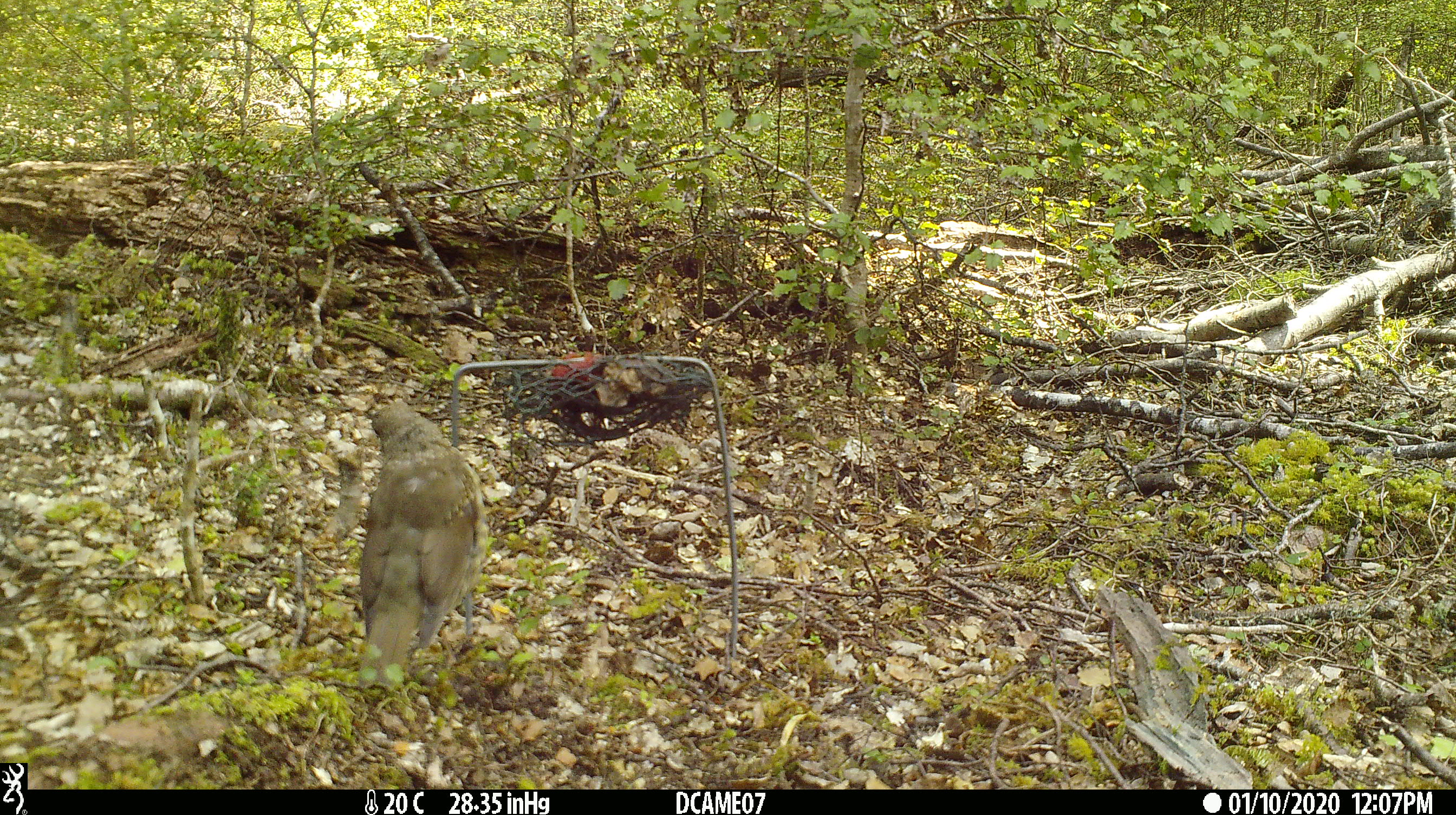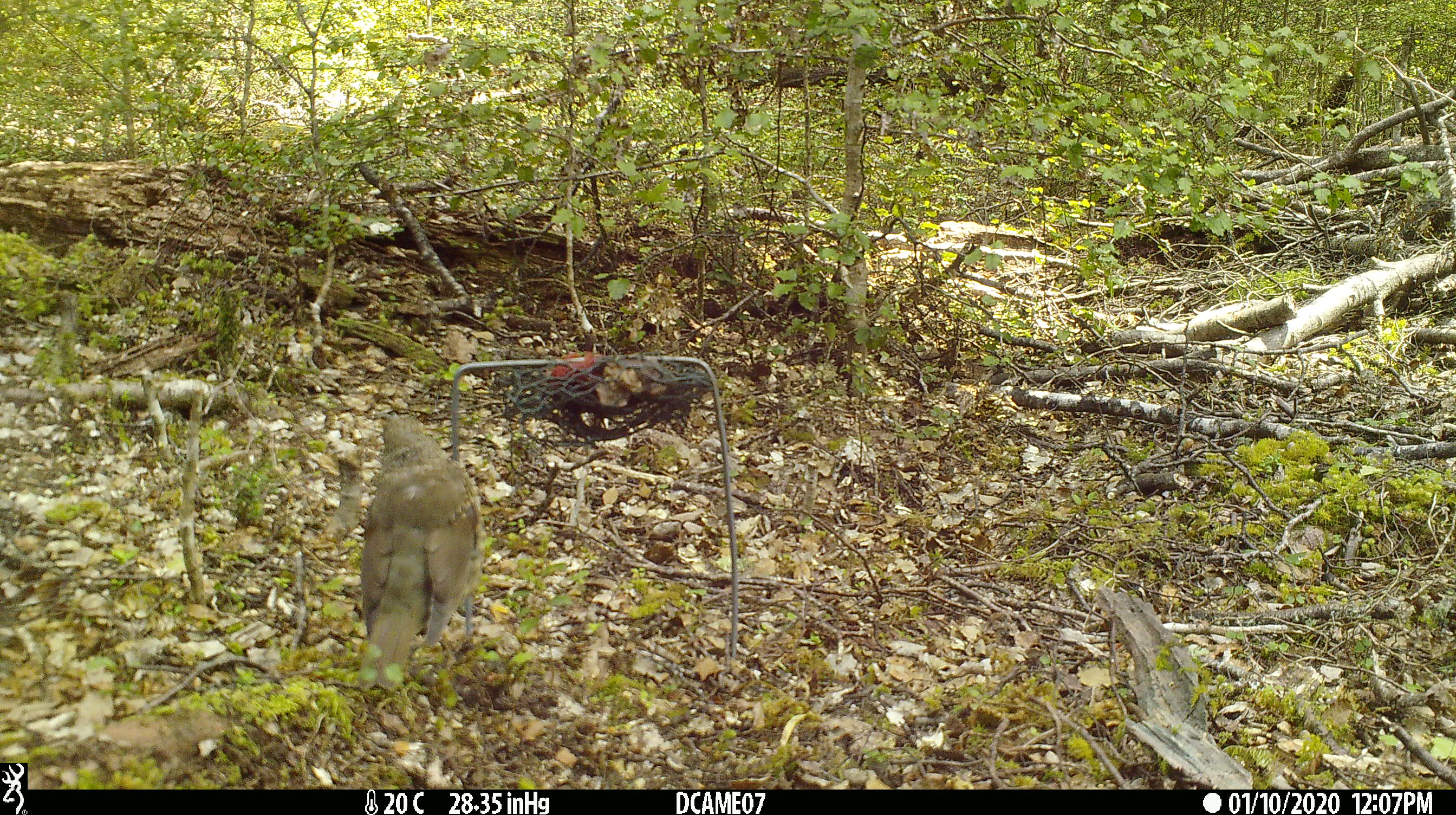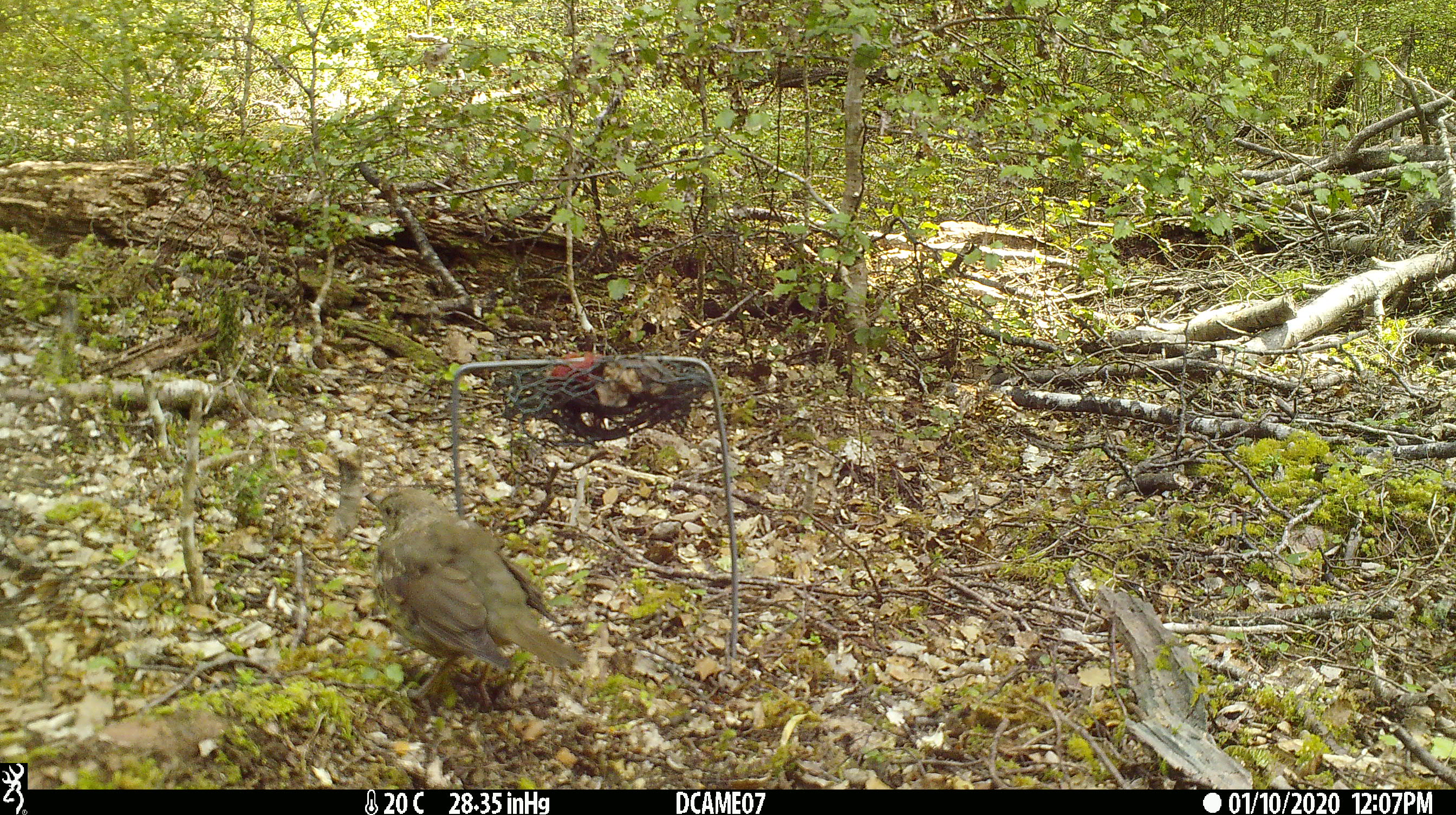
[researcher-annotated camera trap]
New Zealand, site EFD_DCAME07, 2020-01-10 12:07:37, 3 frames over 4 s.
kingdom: Animalia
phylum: Chordata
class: Aves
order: Passeriformes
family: Turdidae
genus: Turdus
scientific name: Turdus philomelos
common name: song thrush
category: thrush